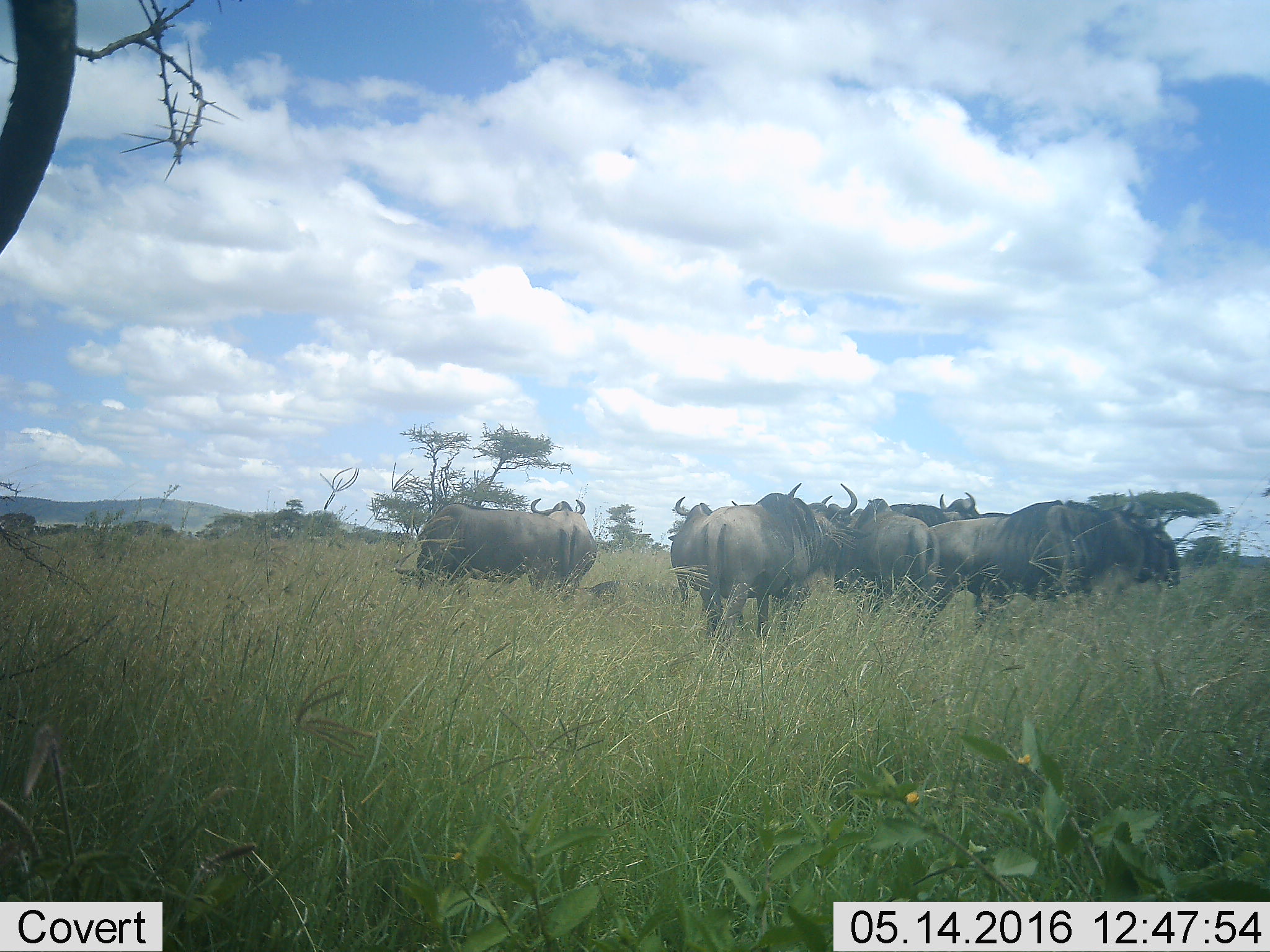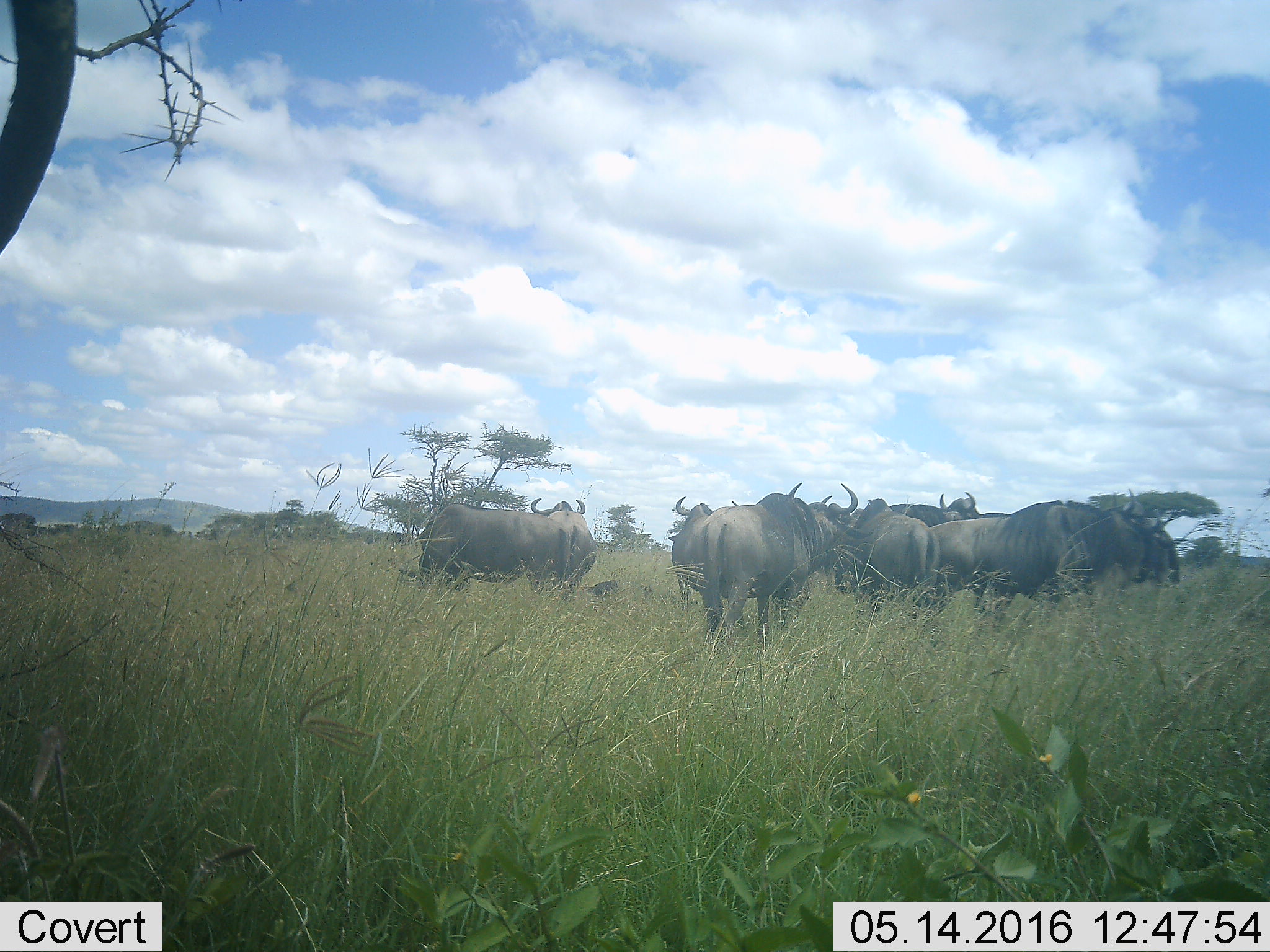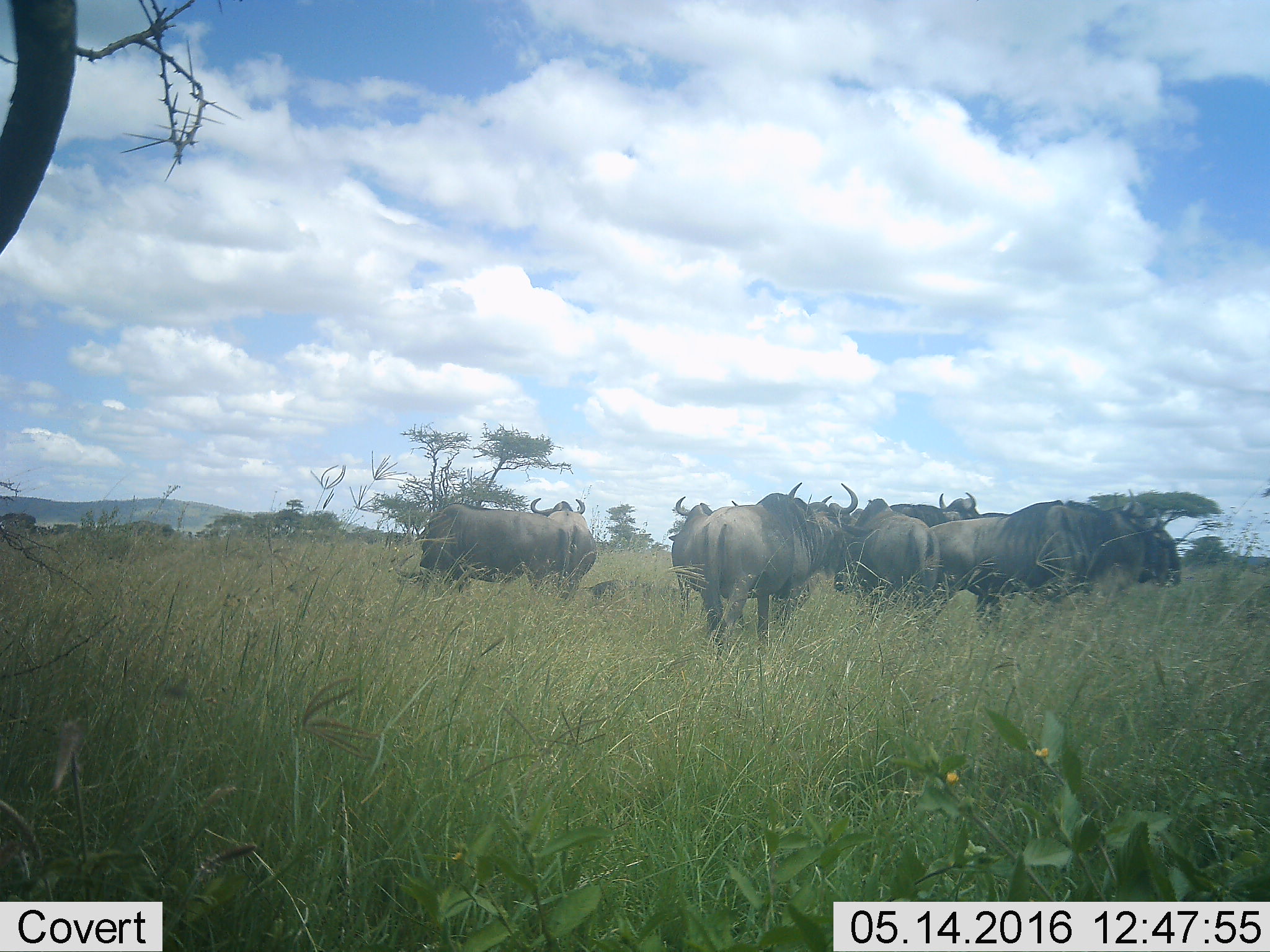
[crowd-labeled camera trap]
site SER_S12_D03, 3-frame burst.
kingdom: Animalia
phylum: Chordata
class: Mammalia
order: Artiodactyla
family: Bovidae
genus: Connochaetes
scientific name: Connochaetes taurinus taurinus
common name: blue wildebeest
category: wildebeestblue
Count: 9.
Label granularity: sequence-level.